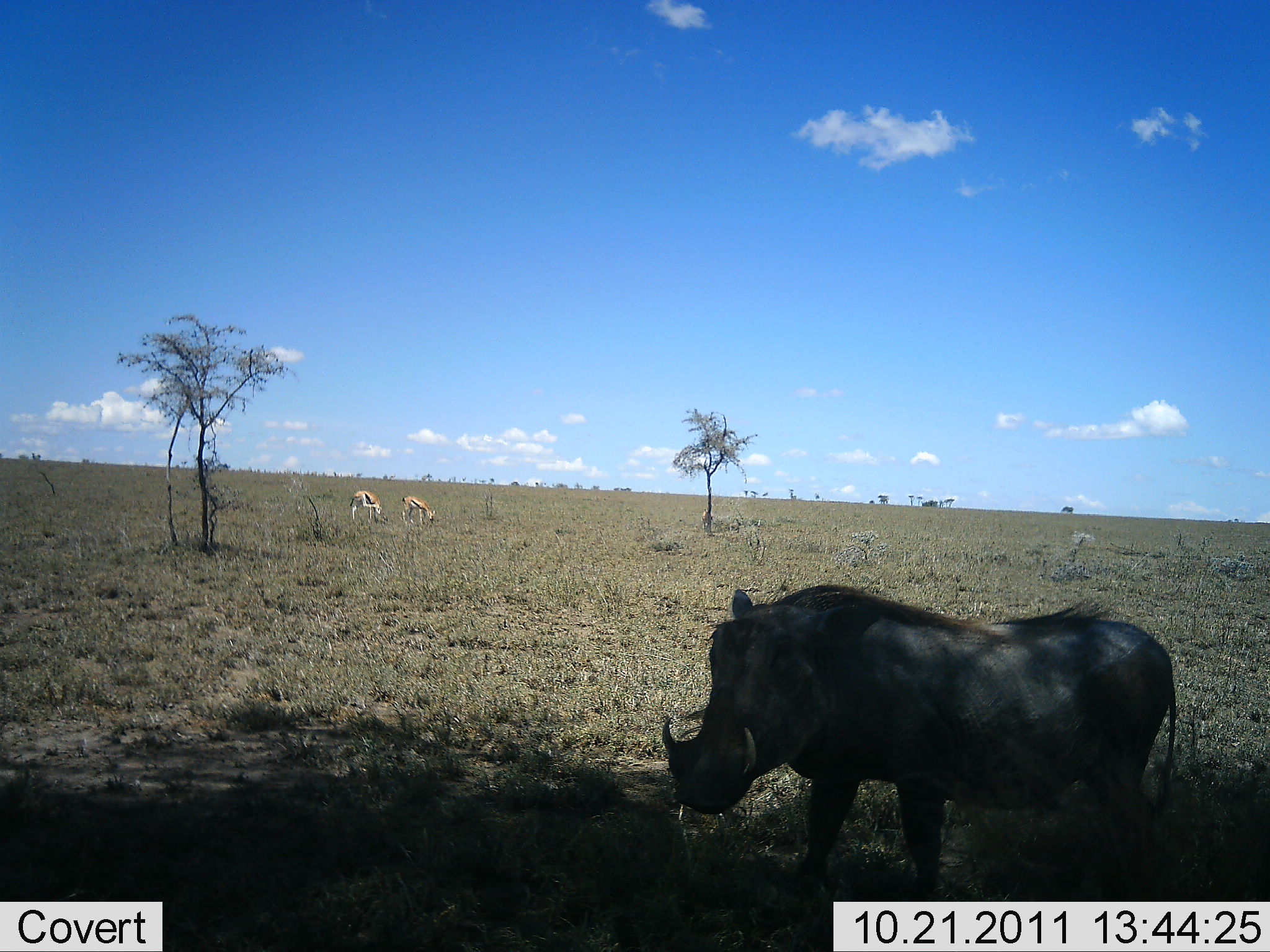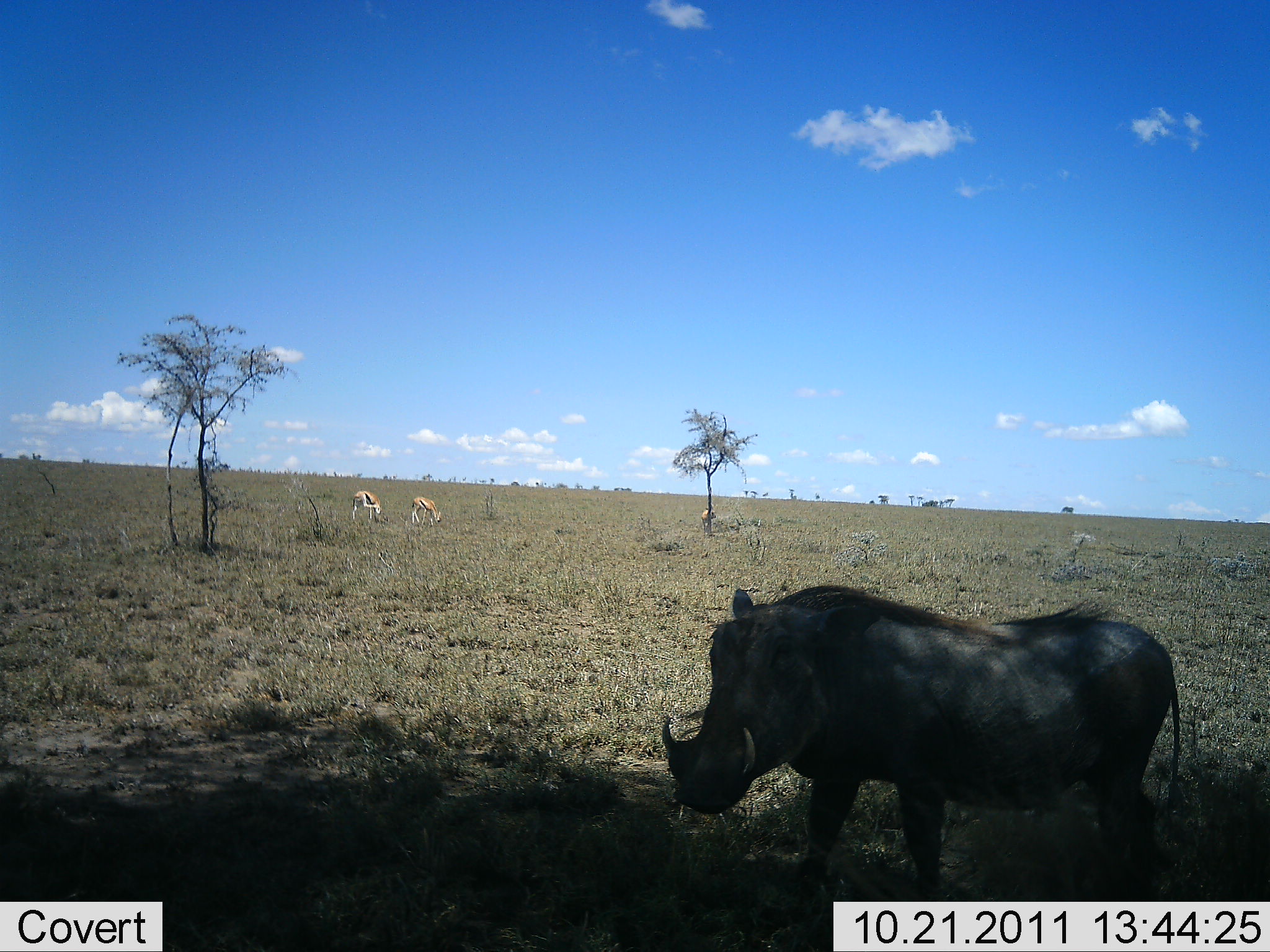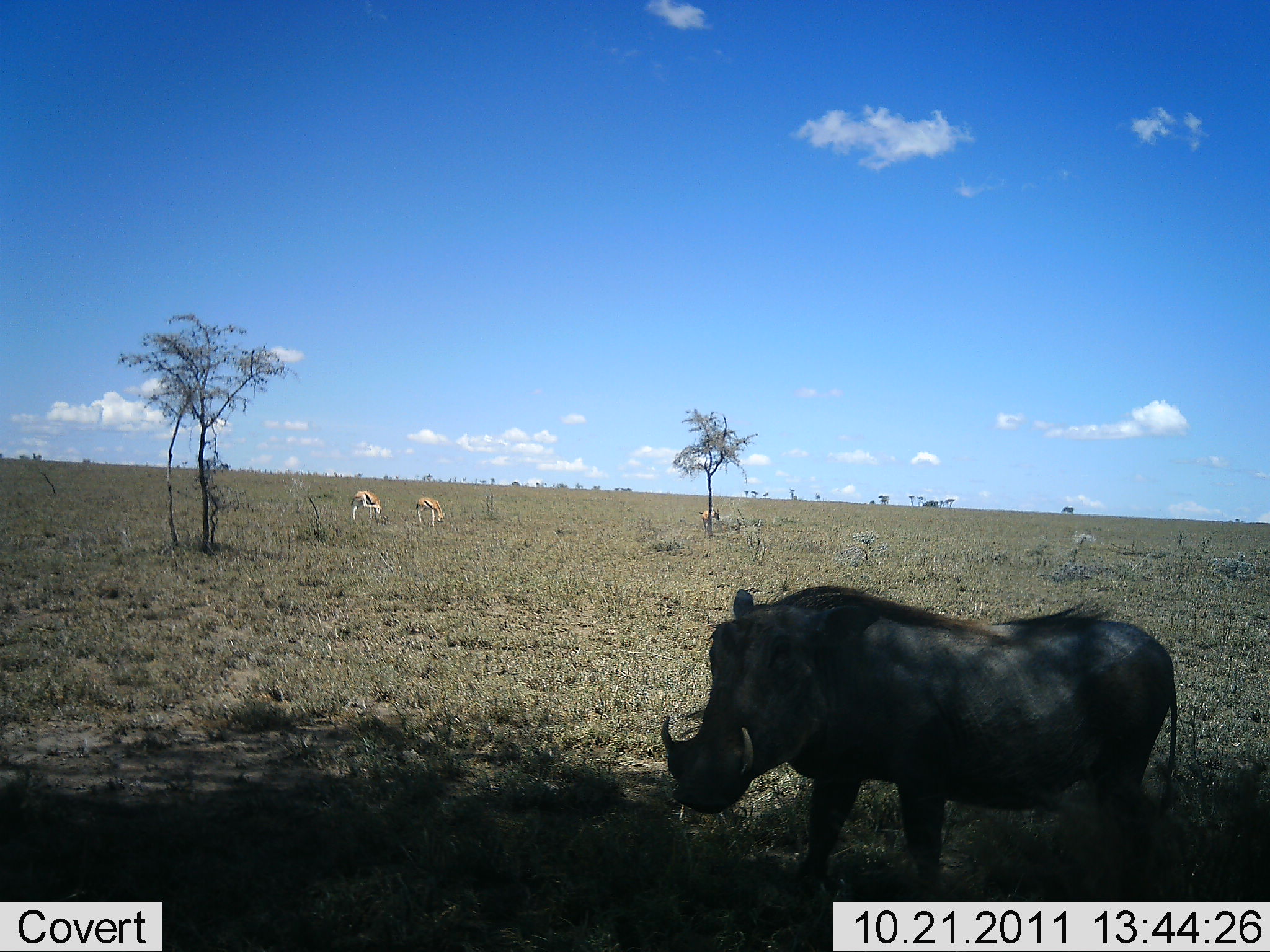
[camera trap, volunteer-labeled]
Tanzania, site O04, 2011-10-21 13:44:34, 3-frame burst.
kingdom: Animalia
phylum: Chordata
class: Mammalia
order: Artiodactyla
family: Bovidae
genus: Eudorcas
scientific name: Eudorcas thomsonii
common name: thomson's gazelle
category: gazellethomsons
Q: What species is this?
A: Gazellethomsons (thomson's gazelle) (Eudorcas thomsonii).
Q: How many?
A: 3.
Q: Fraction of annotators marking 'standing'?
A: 38%.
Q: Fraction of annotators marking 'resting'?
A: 0%.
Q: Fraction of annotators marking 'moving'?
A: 15%.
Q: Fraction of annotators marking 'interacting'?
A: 0%.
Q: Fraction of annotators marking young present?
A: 0%.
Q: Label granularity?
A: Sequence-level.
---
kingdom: Animalia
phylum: Chordata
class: Mammalia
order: Artiodactyla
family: Suidae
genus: Phacochoerus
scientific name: Phacochoerus africanus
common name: warthog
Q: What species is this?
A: Warthog (Phacochoerus africanus).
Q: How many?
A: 1.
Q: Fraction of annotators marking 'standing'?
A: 100%.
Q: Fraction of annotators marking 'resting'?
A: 0%.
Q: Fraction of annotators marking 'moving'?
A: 0%.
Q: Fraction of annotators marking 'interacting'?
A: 0%.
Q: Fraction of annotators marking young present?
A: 0%.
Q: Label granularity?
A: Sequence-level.